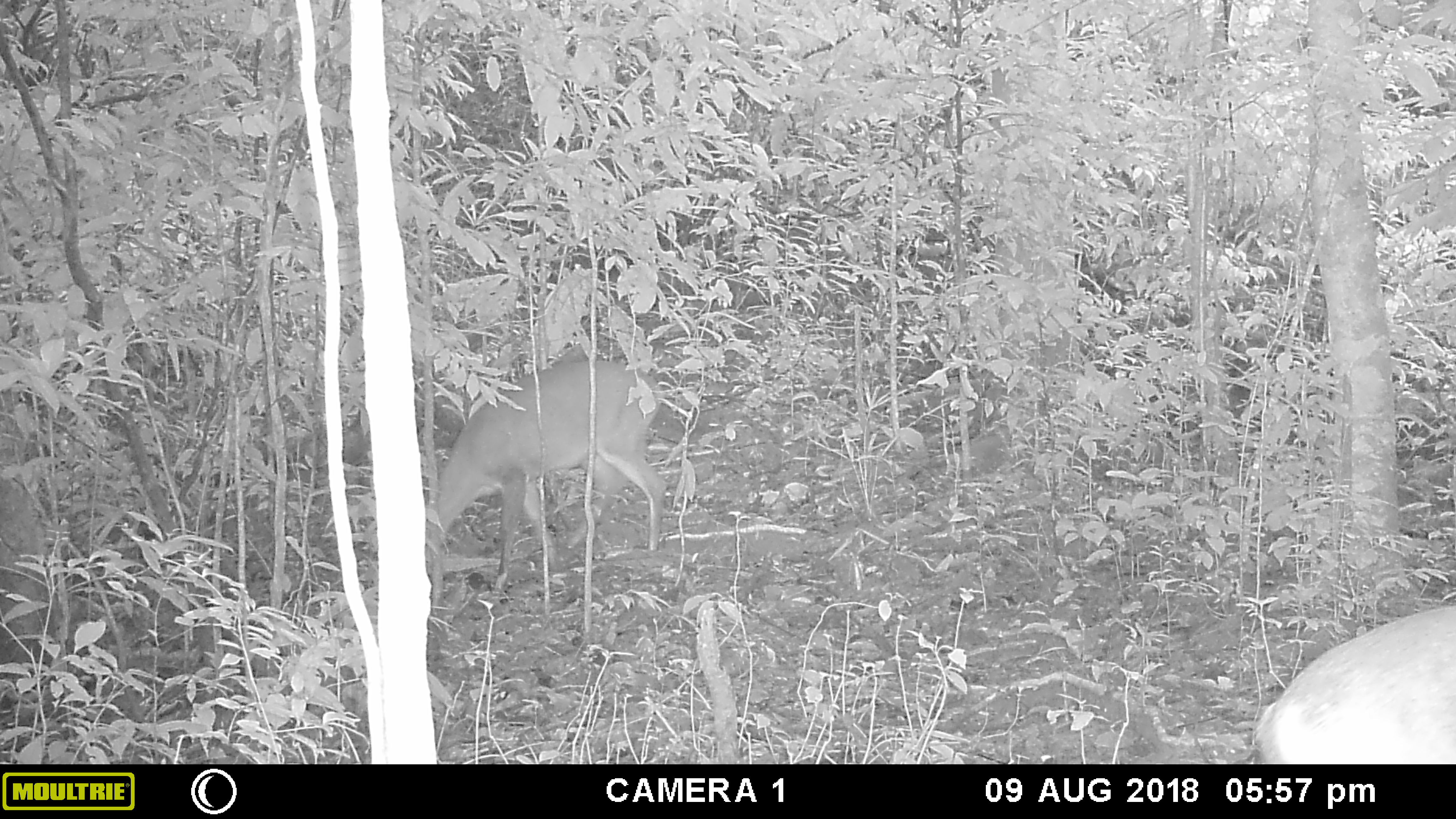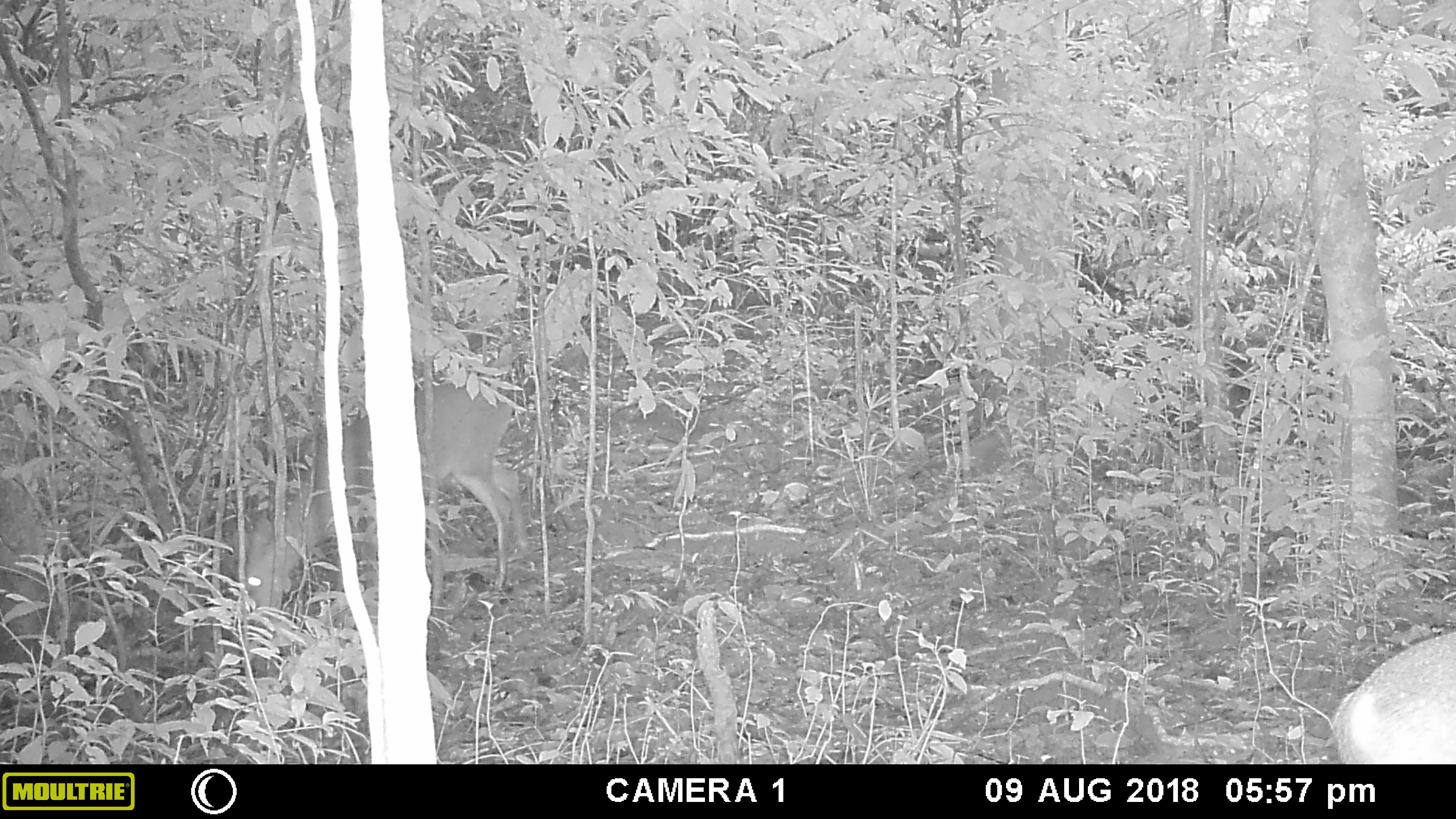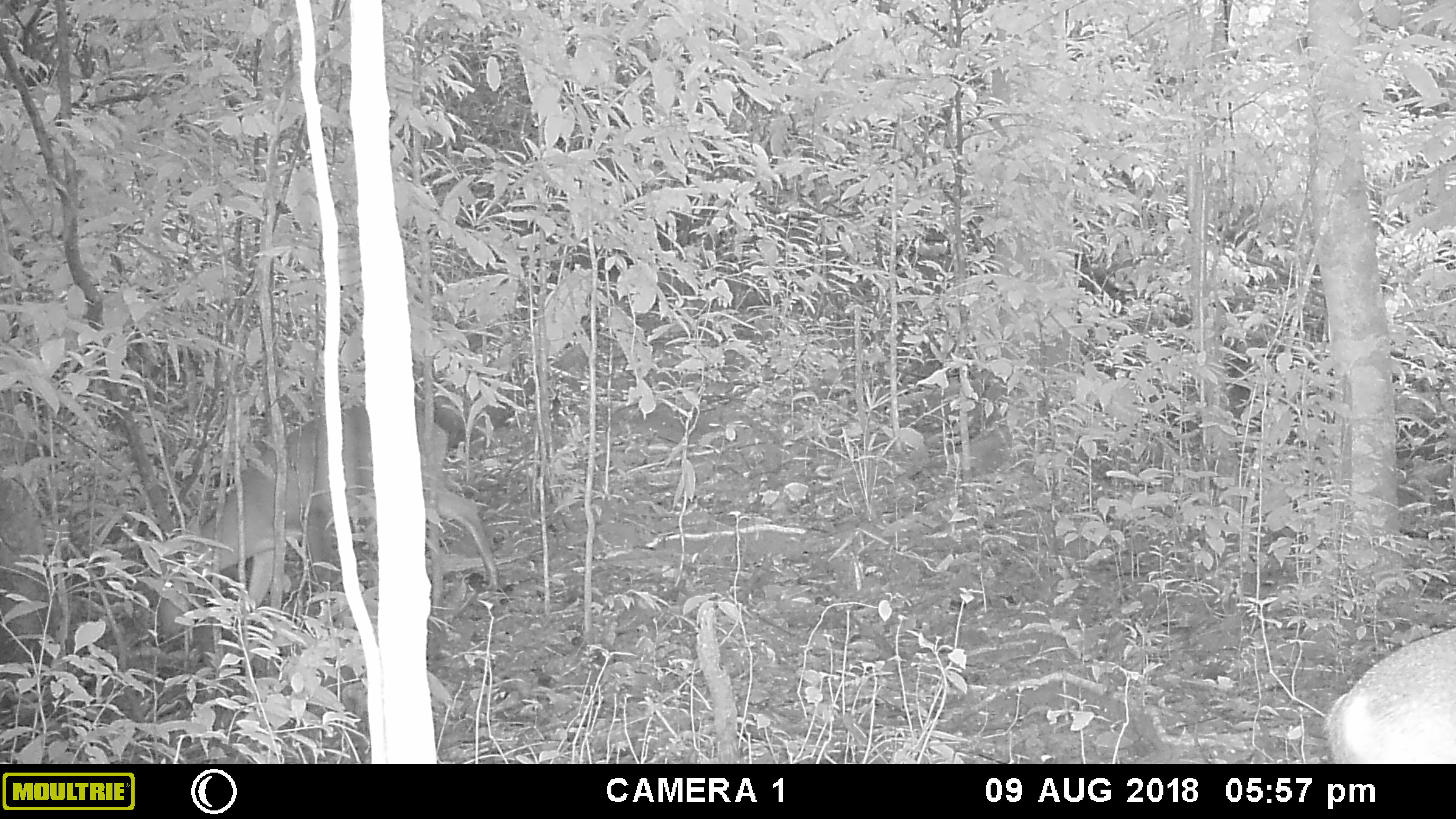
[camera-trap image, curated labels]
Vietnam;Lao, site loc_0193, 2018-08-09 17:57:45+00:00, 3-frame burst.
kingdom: Animalia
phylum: Chordata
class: Mammalia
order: Artiodactyla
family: Cervidae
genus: Muntiacus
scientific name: Muntiacus vuquangensis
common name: large-antlered muntjac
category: large antlered muntjac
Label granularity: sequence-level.